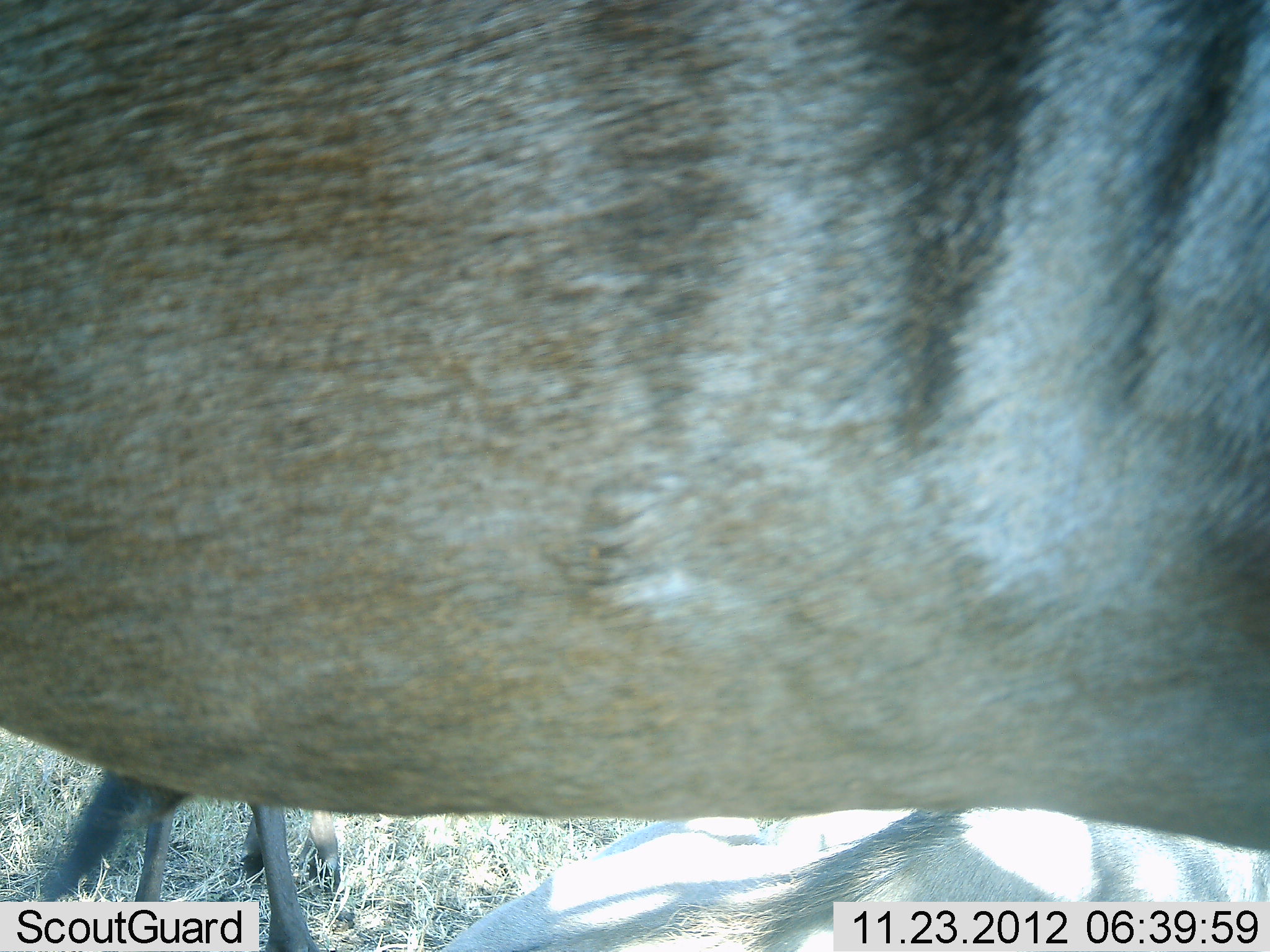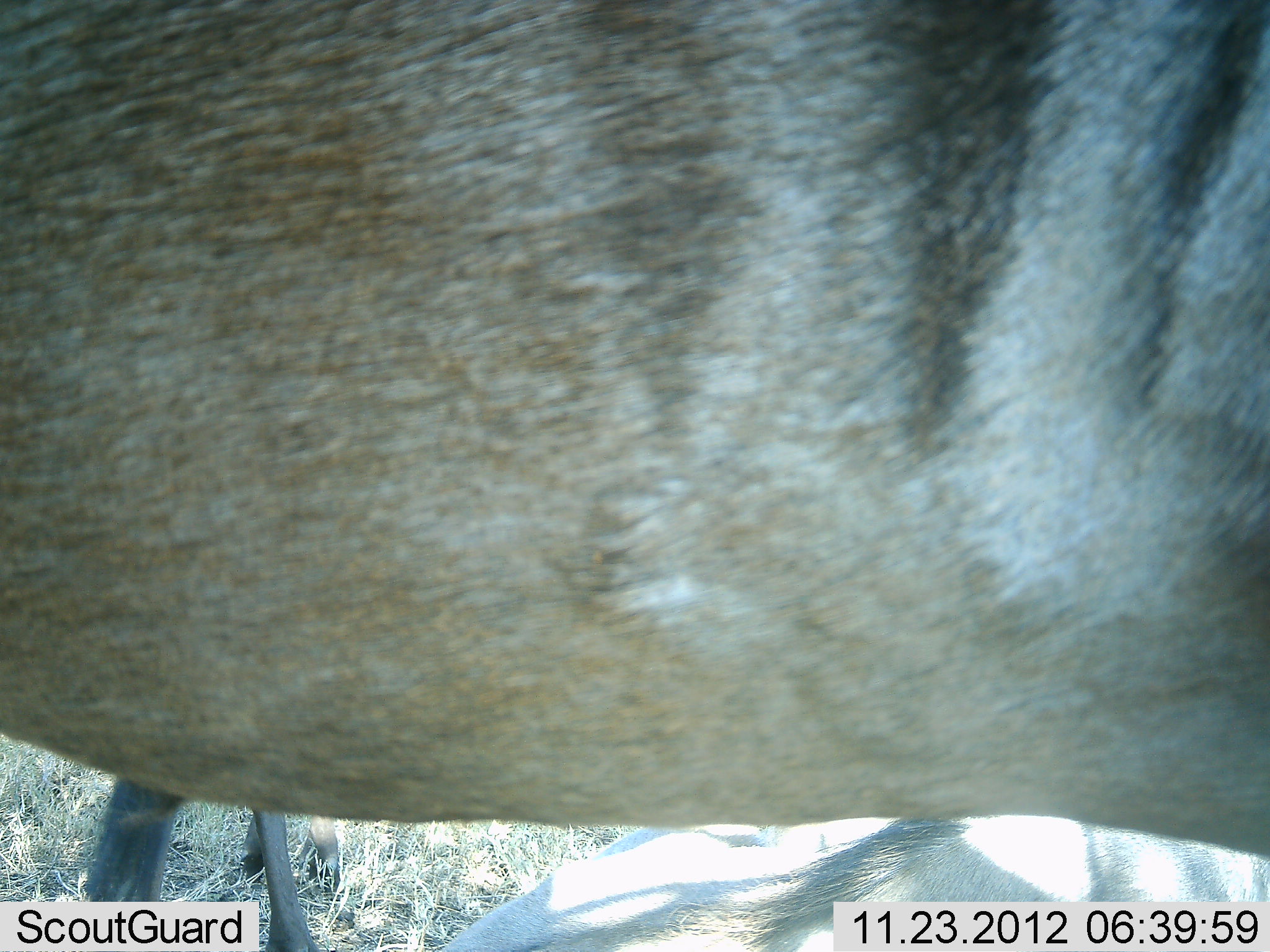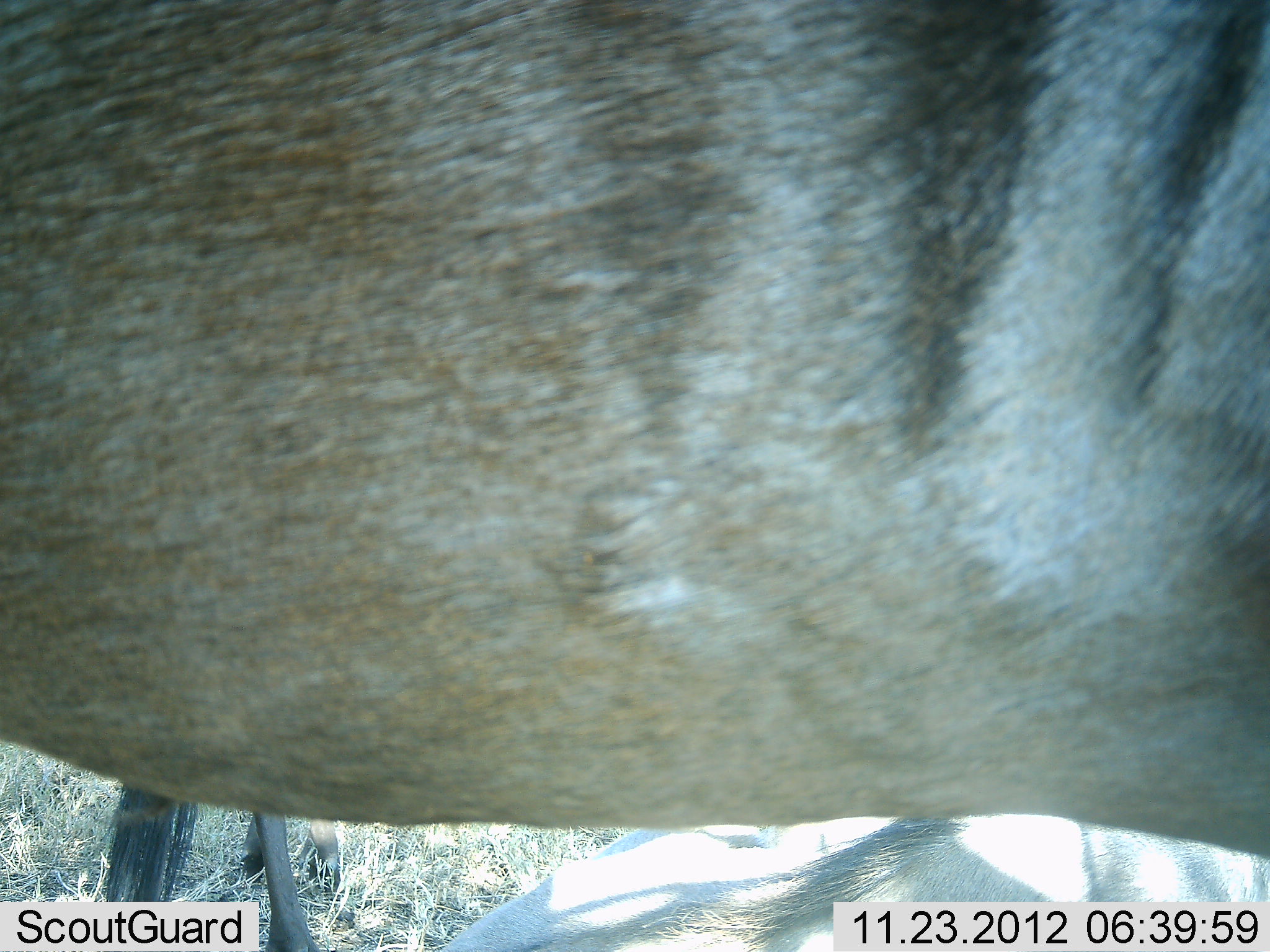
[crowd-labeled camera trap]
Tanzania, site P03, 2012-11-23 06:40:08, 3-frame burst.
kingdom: Animalia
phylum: Chordata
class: Mammalia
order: Artiodactyla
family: Bovidae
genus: Connochaetes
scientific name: Connochaetes taurinus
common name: blue wildebeest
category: wildebeest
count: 2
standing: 100%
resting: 45%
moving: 0%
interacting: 0%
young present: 0%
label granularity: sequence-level